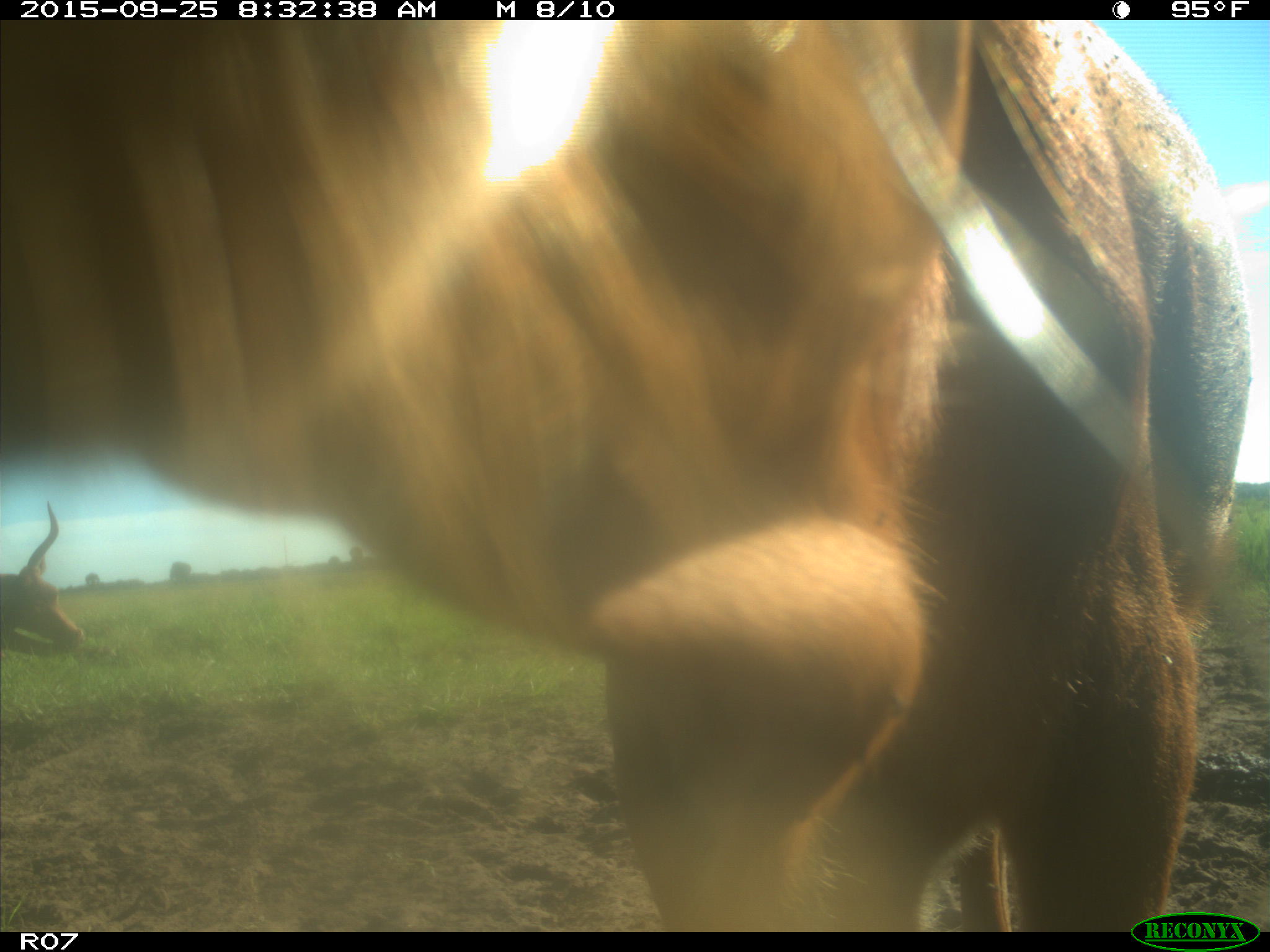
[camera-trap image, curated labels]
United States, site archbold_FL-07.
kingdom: Animalia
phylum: Chordata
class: Mammalia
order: Artiodactyla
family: Bovidae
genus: Bos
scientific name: Bos taurus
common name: domestic cow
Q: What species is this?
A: Bos taurus (domestic cow).